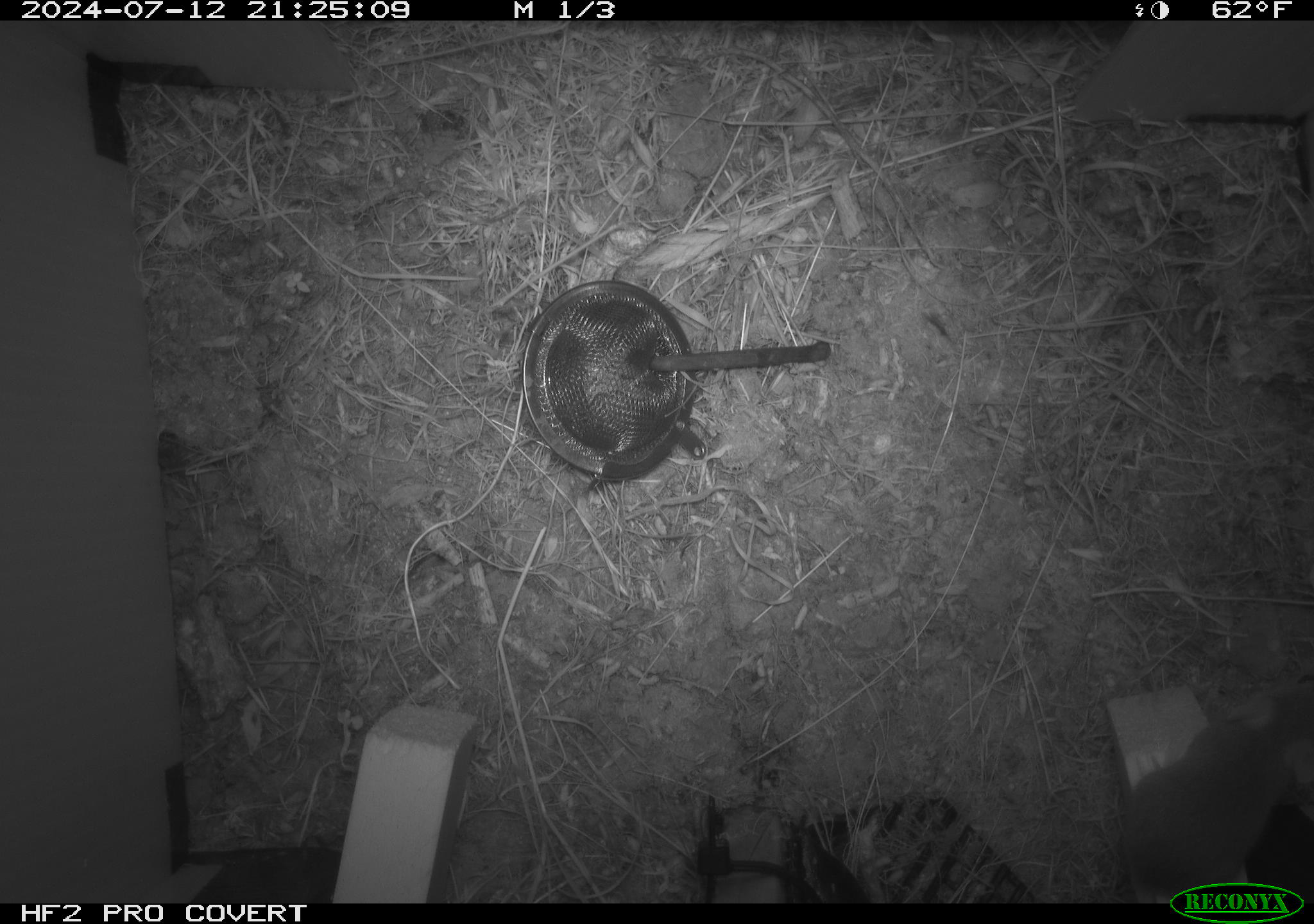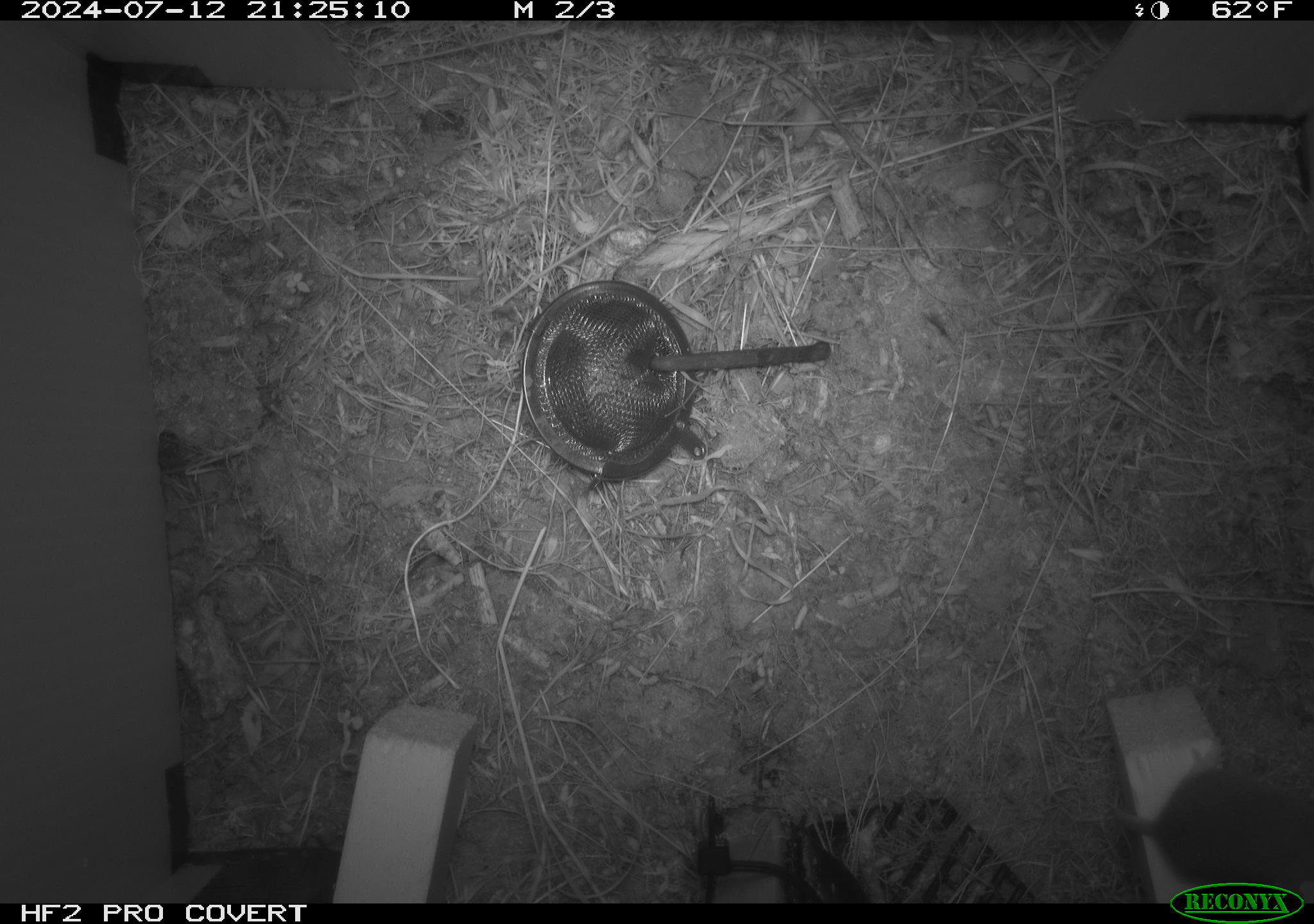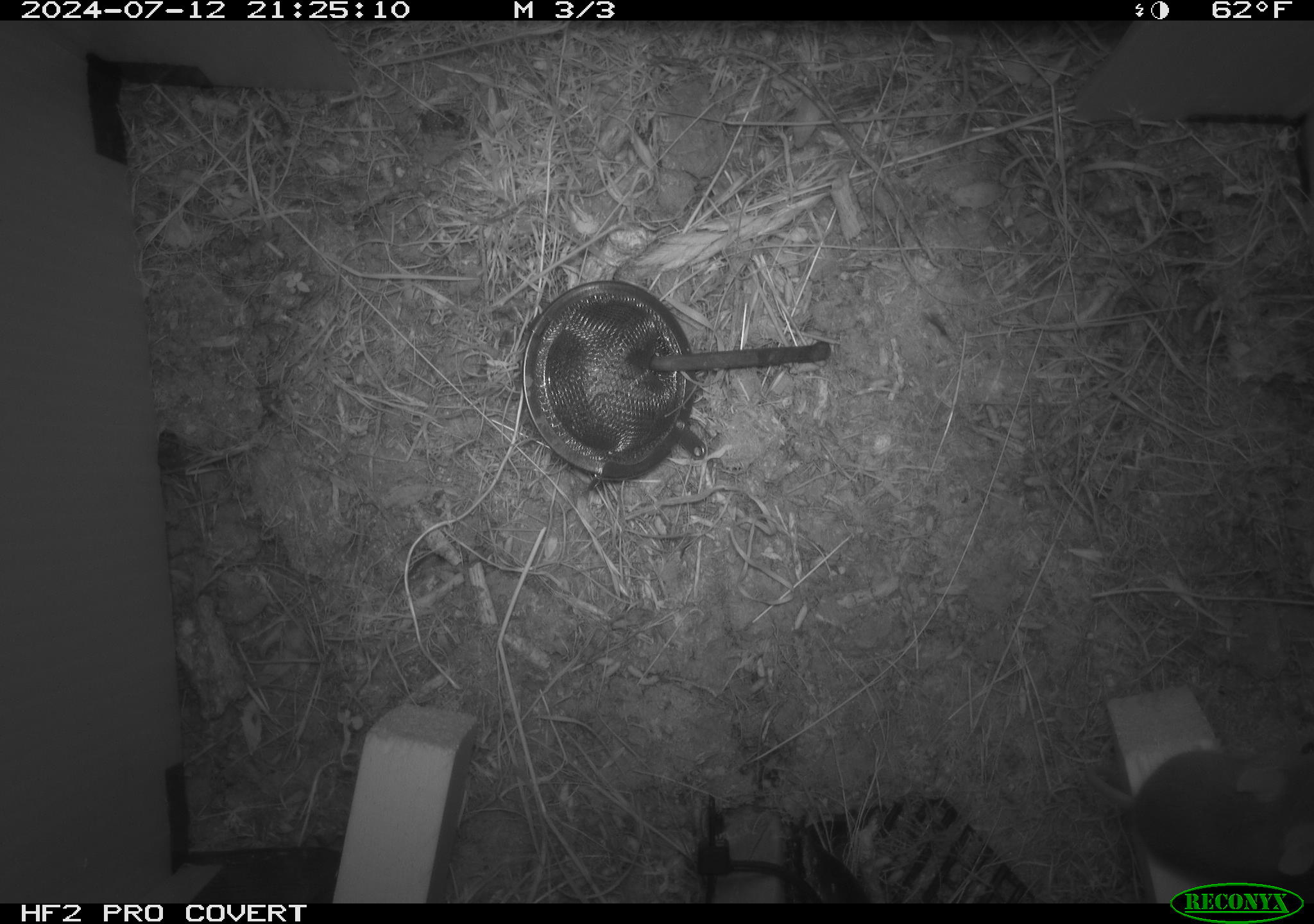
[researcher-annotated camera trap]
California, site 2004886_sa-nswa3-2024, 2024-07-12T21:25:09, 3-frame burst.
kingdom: Animalia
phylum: Chordata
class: Mammalia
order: Rodentia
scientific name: Rodentia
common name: rodent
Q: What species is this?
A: Rodent (Rodentia).